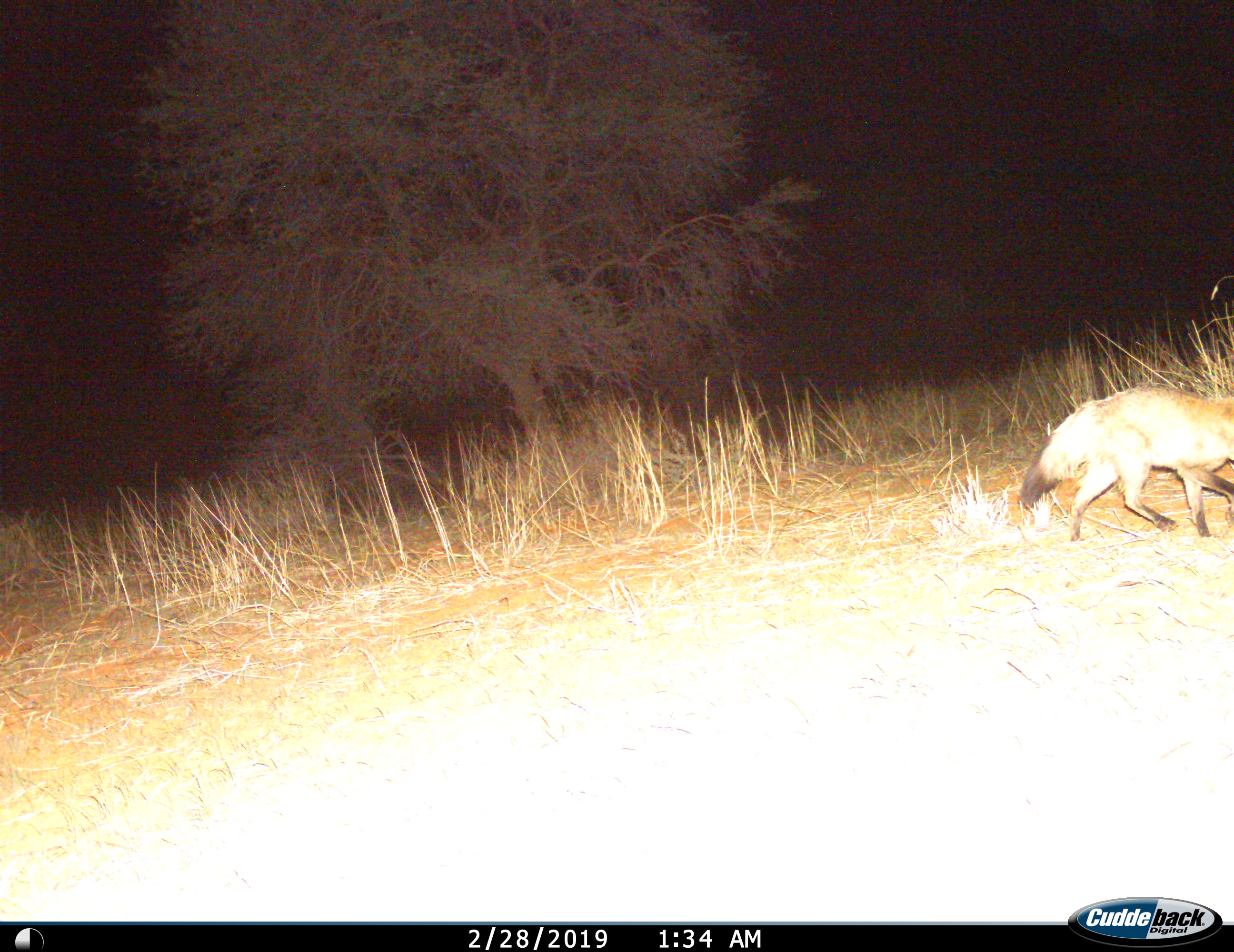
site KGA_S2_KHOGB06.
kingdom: Animalia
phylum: Chordata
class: Mammalia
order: Carnivora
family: Canidae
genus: Otocyon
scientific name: Otocyon megalotis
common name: bat-eared fox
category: foxbateared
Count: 1.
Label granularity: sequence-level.